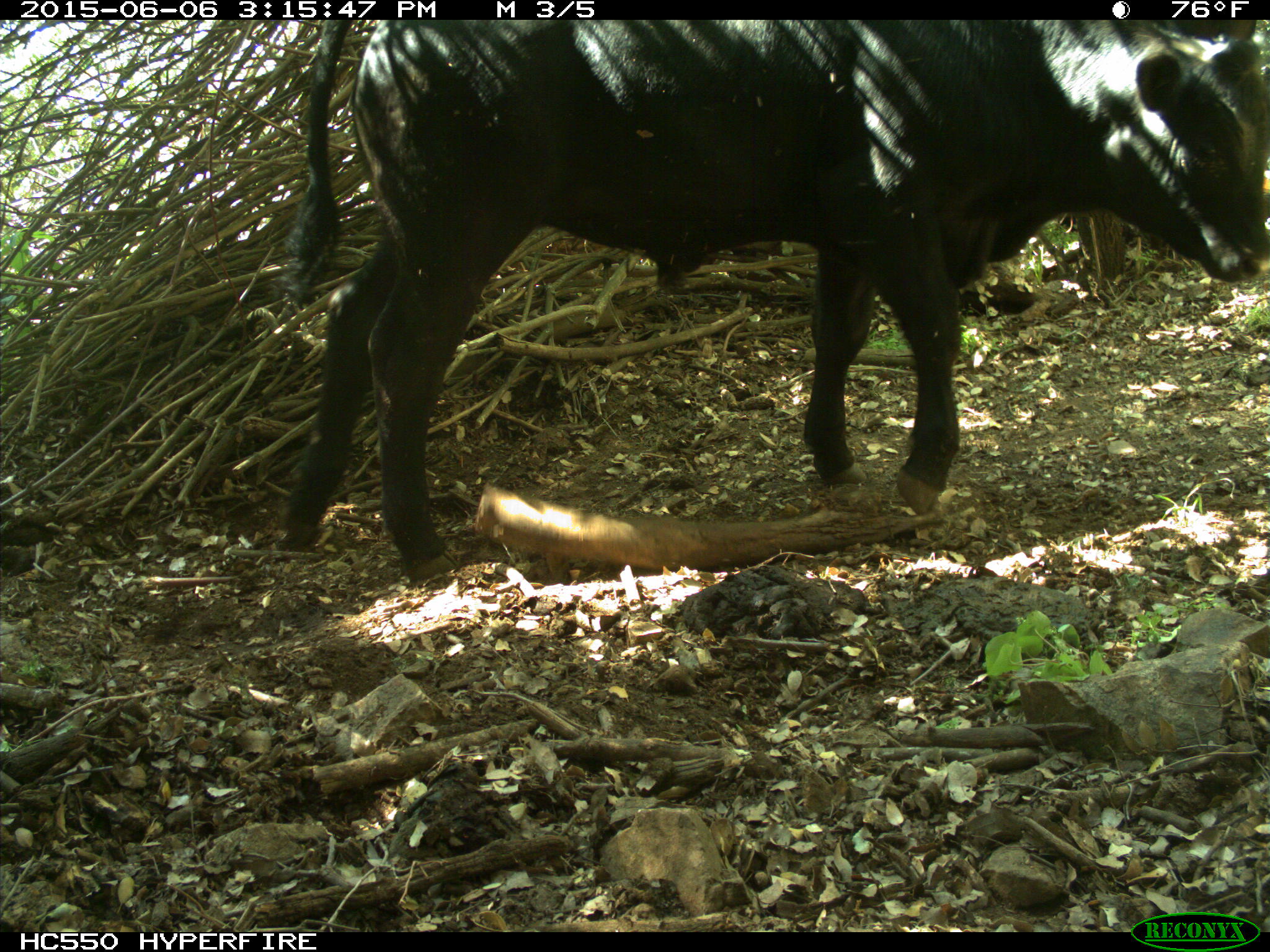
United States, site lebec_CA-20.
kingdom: Animalia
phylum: Chordata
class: Mammalia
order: Artiodactyla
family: Bovidae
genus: Bos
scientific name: Bos taurus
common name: domestic cow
Bos taurus (domestic cow).